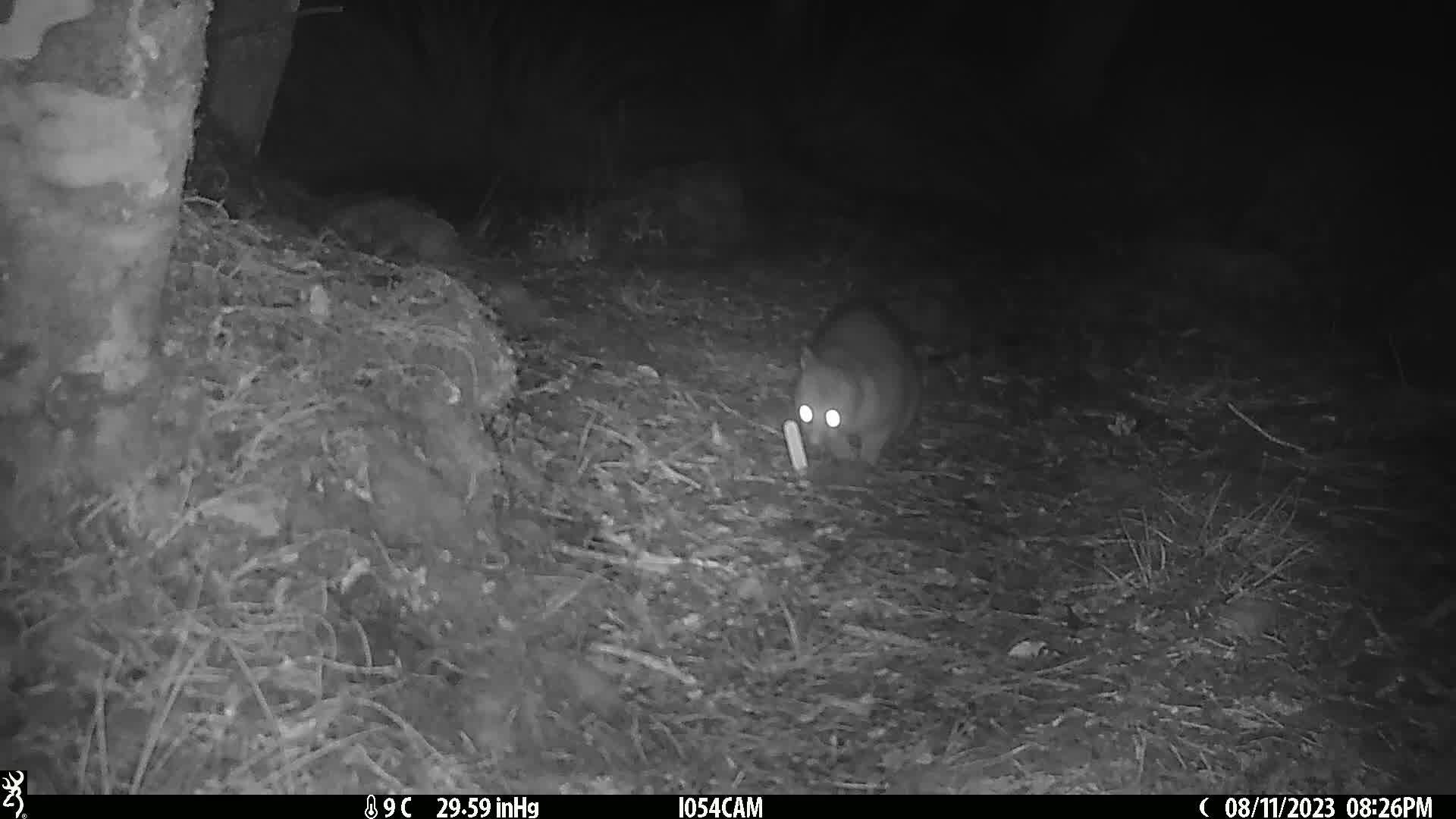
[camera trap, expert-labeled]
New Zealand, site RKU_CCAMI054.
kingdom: Animalia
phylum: Chordata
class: Mammalia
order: Diprotodontia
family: Phalangeridae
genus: Trichosurus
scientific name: Trichosurus vulpecula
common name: common brushtail possum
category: possum